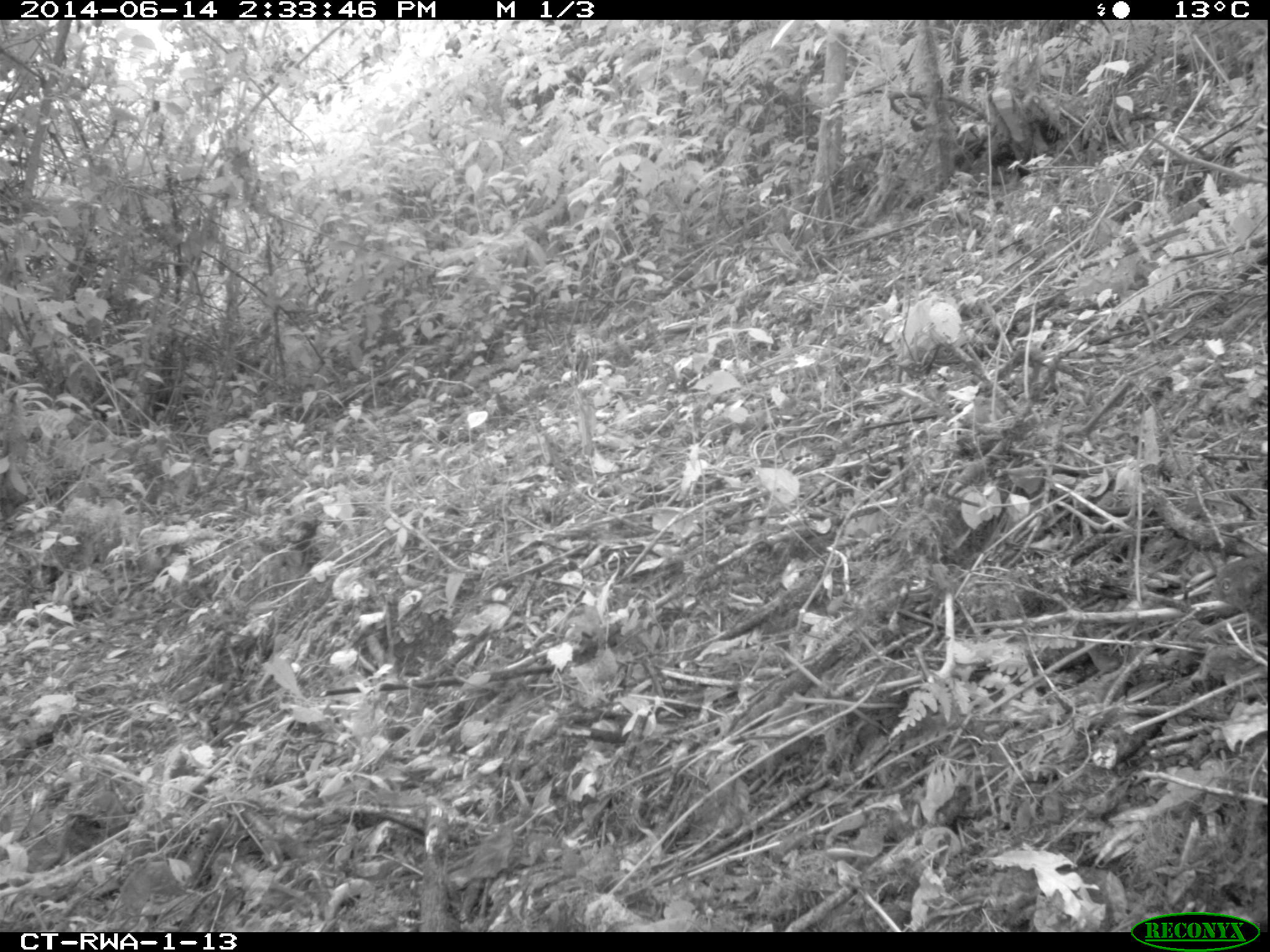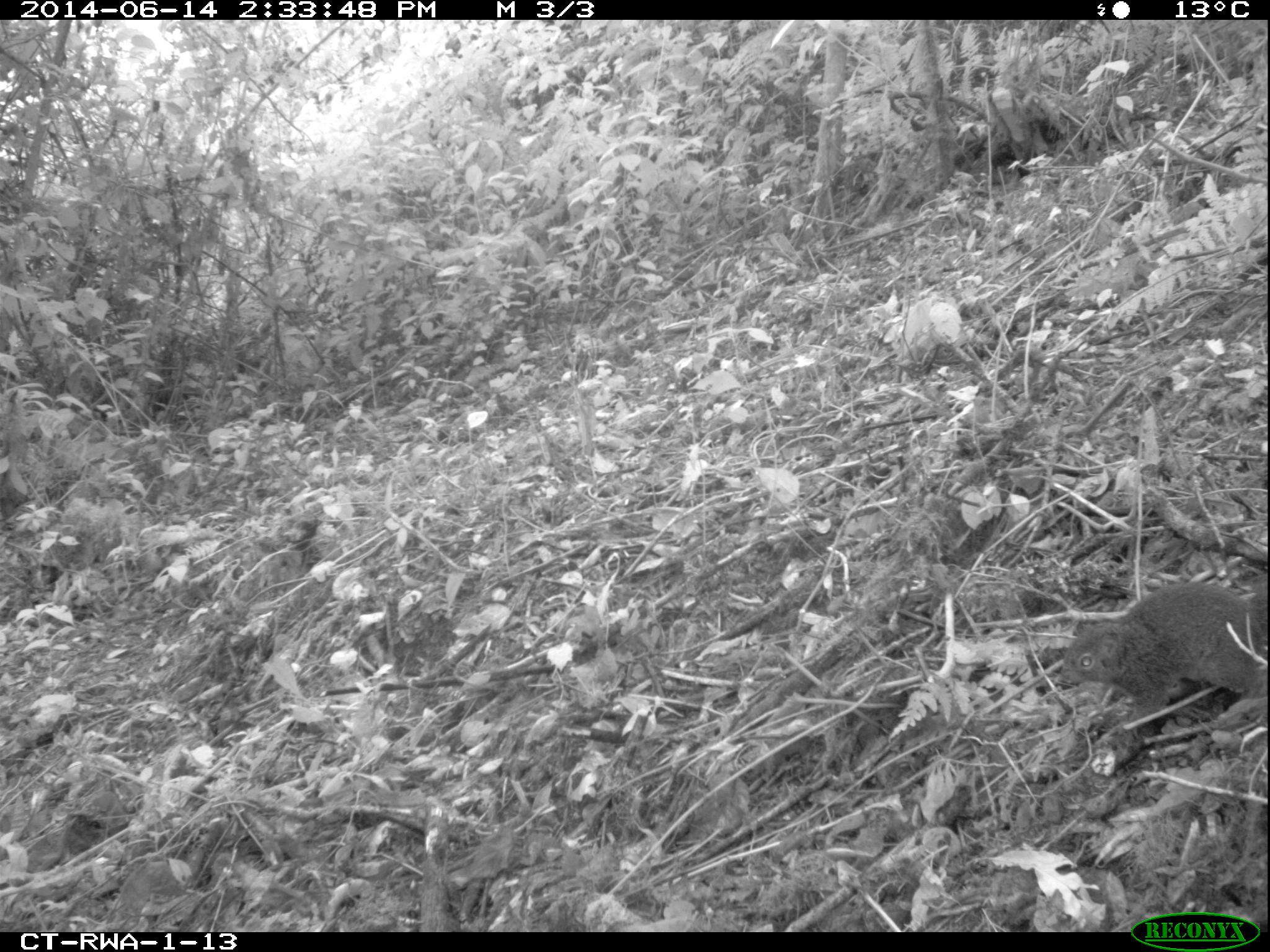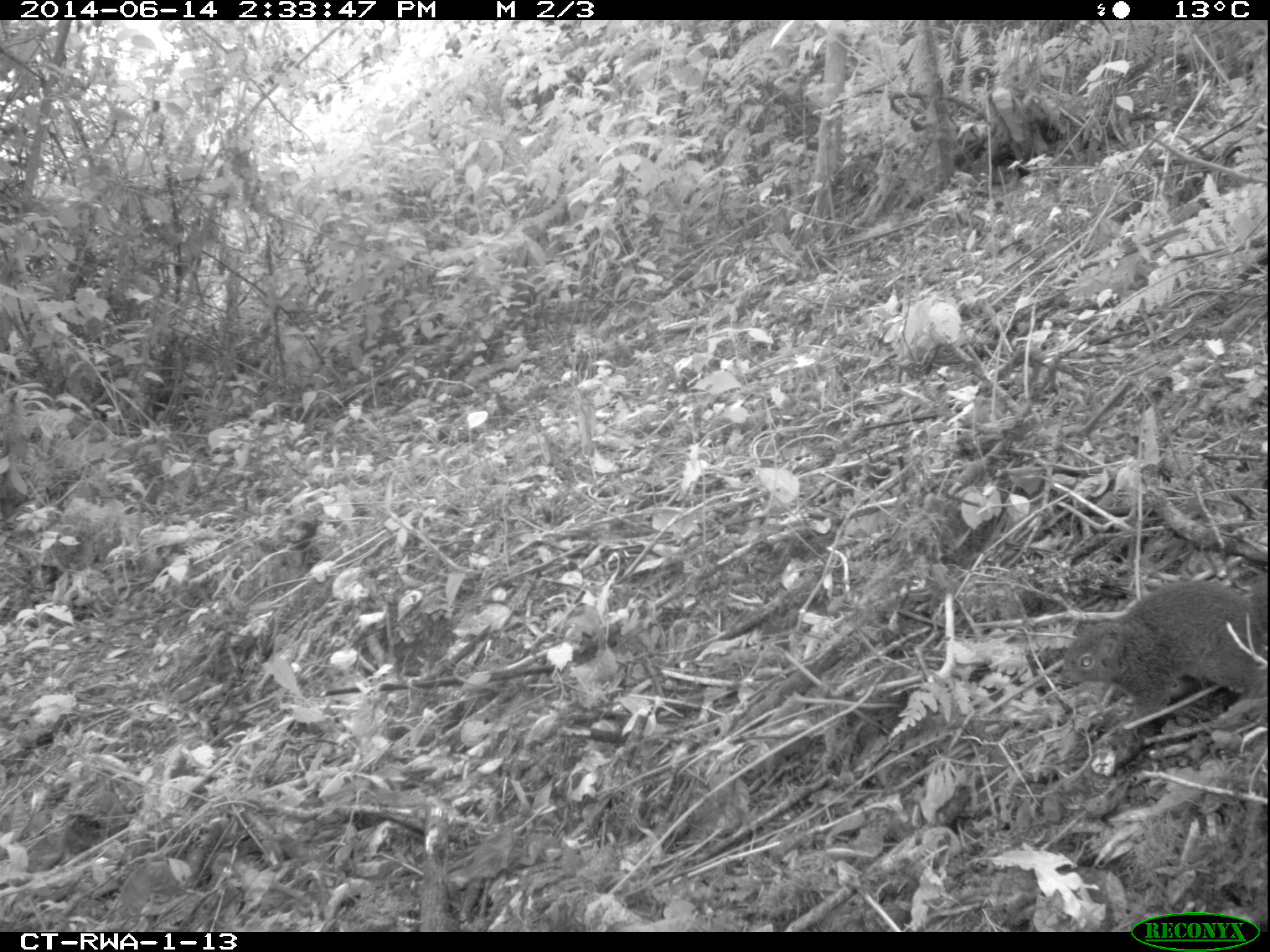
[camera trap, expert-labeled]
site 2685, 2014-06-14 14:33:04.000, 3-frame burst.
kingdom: Animalia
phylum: Chordata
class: Mammalia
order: Rodentia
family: Sciuridae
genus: Funisciurus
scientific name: Funisciurus carruthersi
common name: carruther's mountain squirrel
Funisciurus carruthersi (carruther's mountain squirrel), count 1.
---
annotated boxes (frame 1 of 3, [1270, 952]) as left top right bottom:
funisciurus carruthersi: 1209 553 1264 627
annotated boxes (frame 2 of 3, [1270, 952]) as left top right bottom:
funisciurus carruthersi: 1059 583 1264 736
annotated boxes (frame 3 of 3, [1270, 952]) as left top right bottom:
funisciurus carruthersi: 1058 584 1264 749